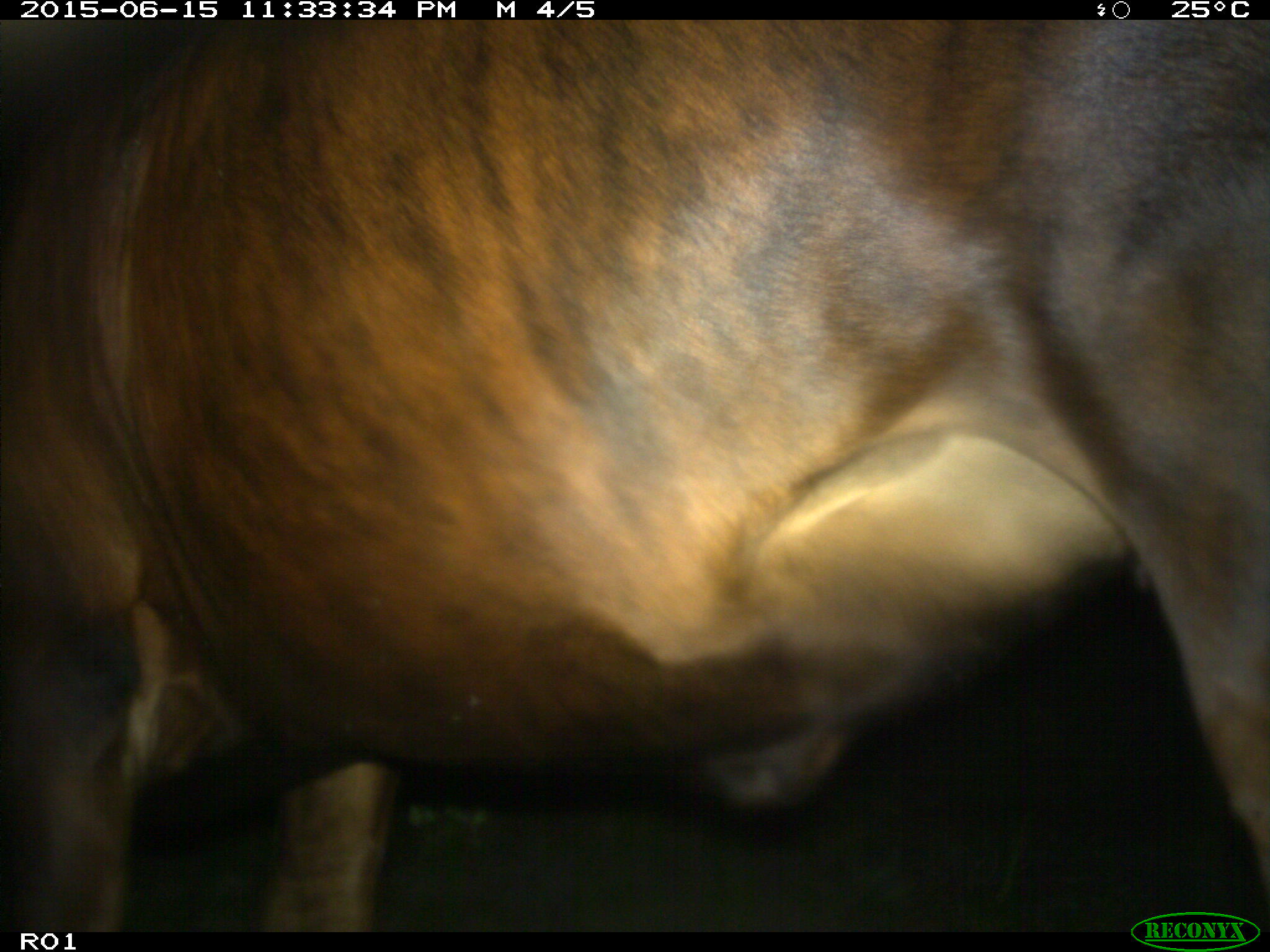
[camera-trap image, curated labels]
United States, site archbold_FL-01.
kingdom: Animalia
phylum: Chordata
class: Mammalia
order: Artiodactyla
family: Bovidae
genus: Bos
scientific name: Bos taurus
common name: domestic cow